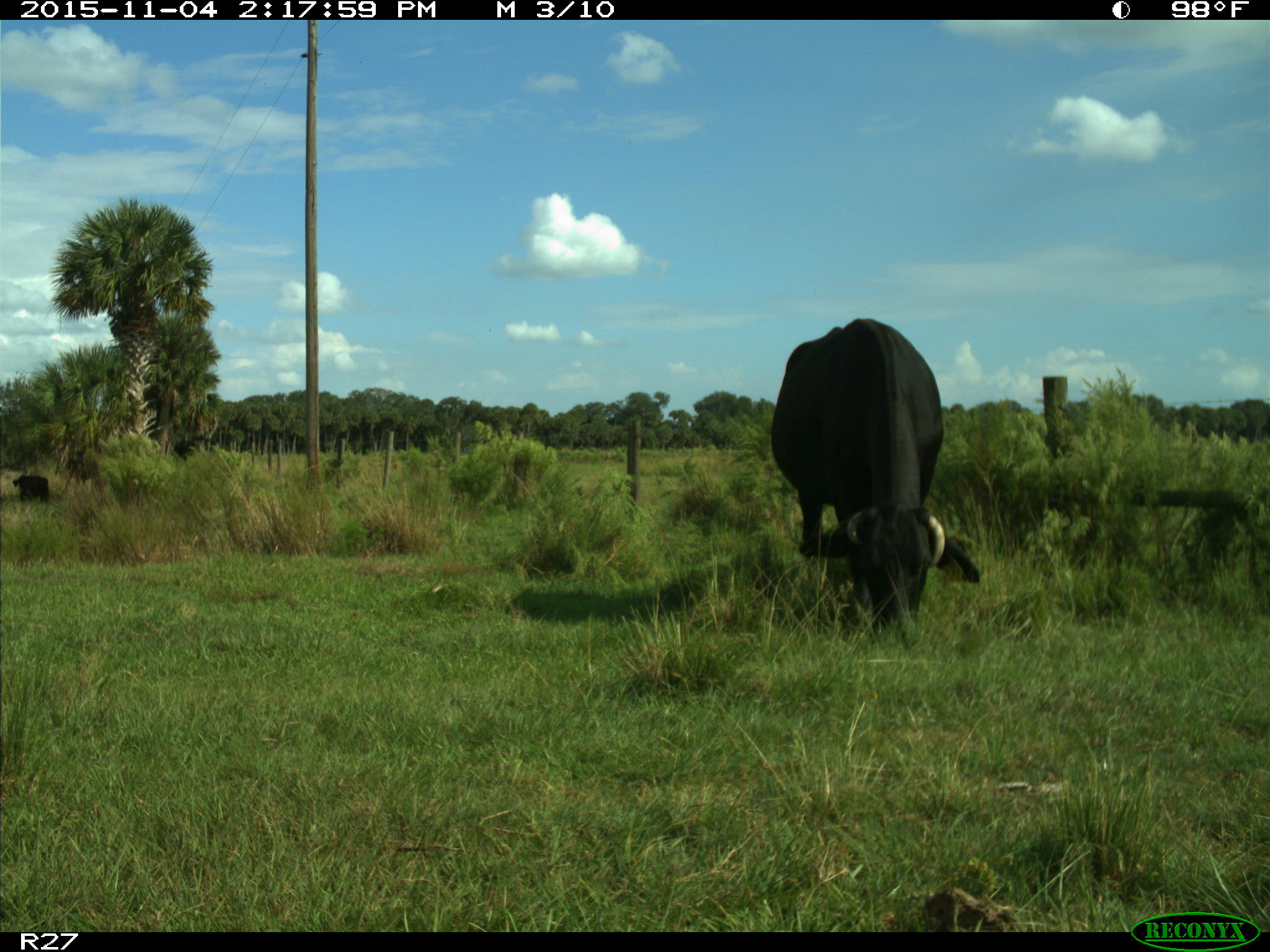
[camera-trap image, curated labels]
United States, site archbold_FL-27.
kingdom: Animalia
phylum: Chordata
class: Mammalia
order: Artiodactyla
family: Bovidae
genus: Bos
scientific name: Bos taurus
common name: domestic cow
Bos taurus (domestic cow).